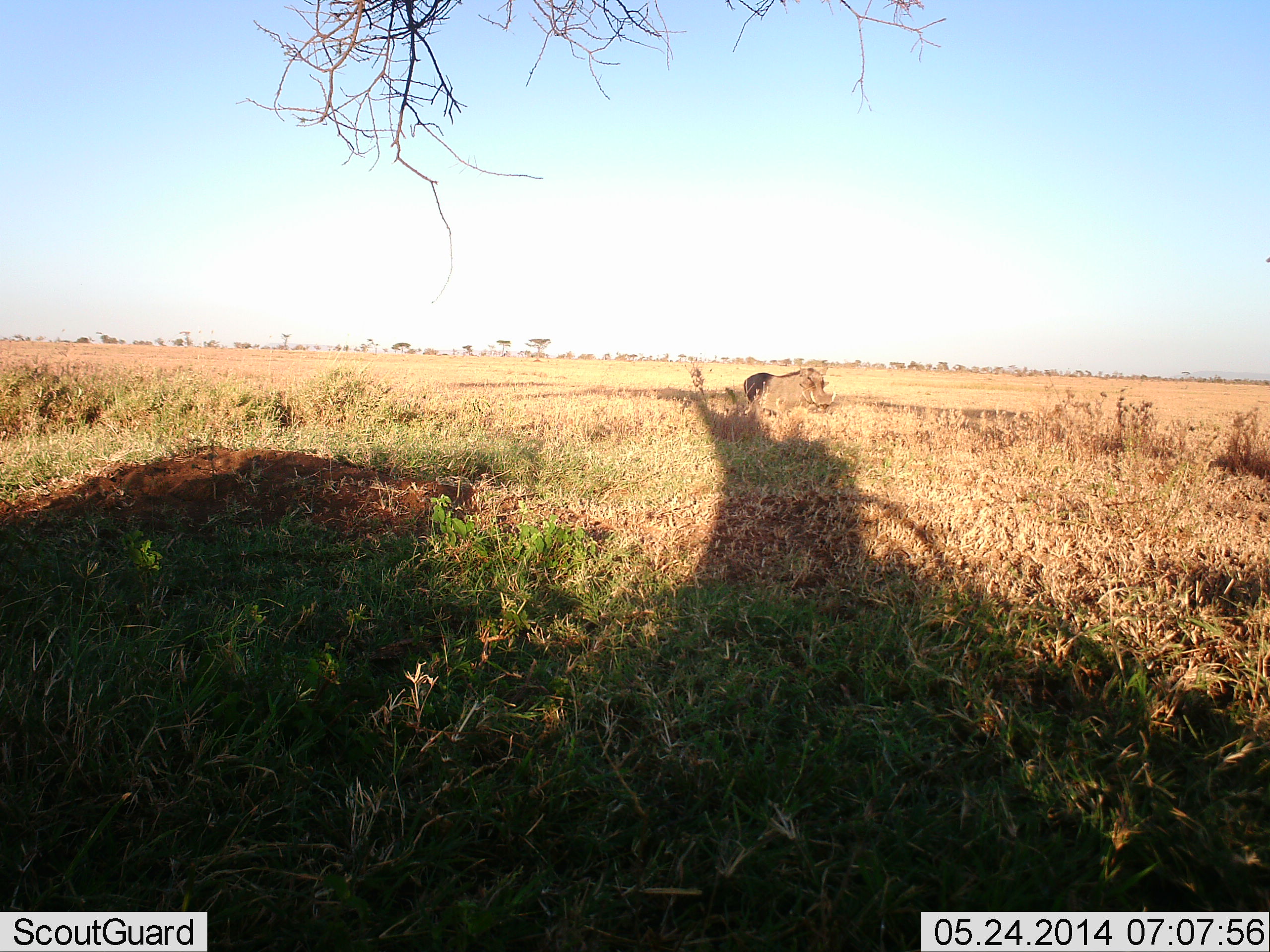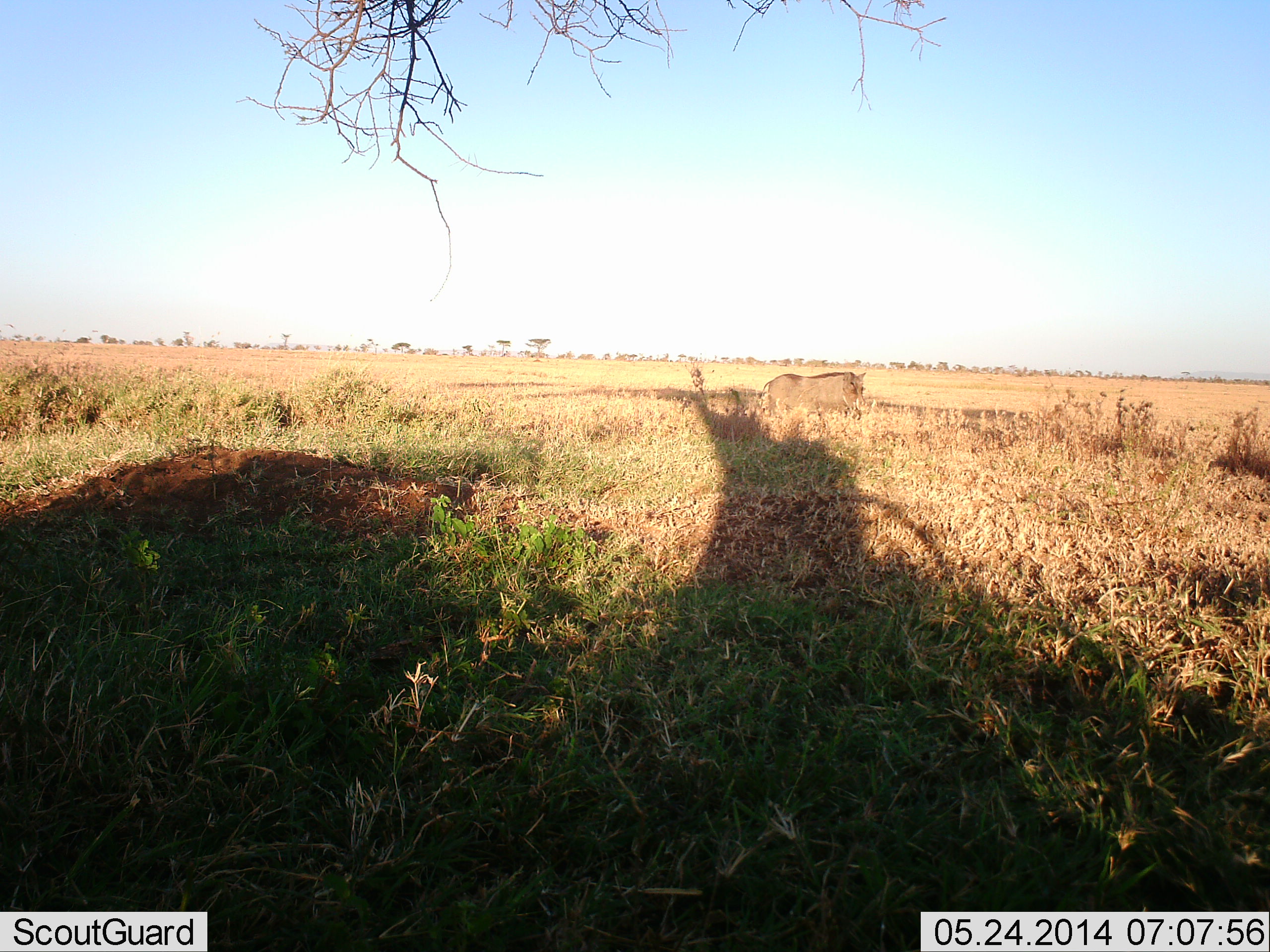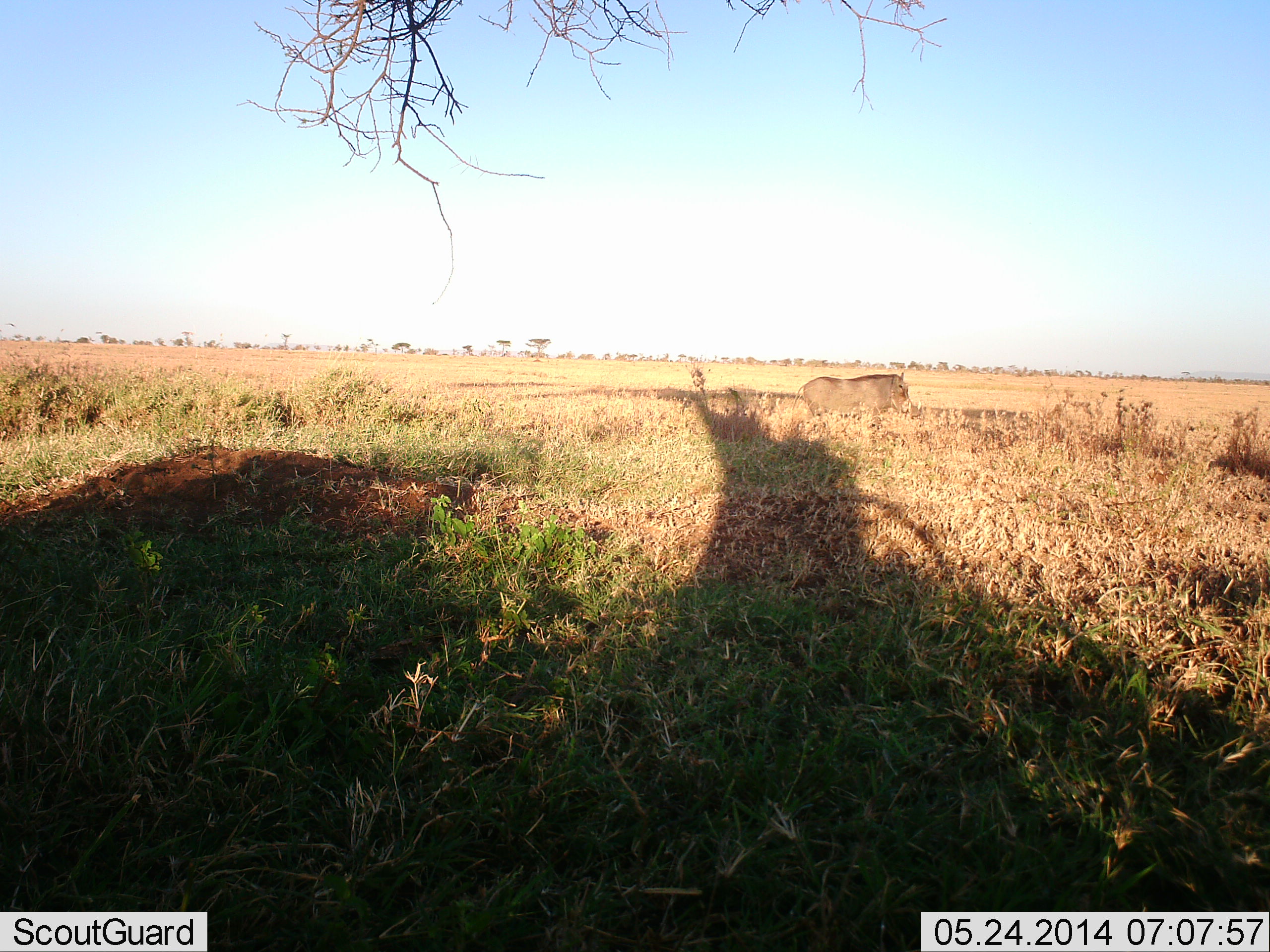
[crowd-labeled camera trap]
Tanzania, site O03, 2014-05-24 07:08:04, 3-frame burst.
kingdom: Animalia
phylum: Chordata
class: Mammalia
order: Artiodactyla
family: Suidae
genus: Phacochoerus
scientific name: Phacochoerus africanus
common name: warthog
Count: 1.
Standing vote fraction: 0%.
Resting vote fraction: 9%.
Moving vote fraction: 91%.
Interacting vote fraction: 0%.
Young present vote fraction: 0%.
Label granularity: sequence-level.